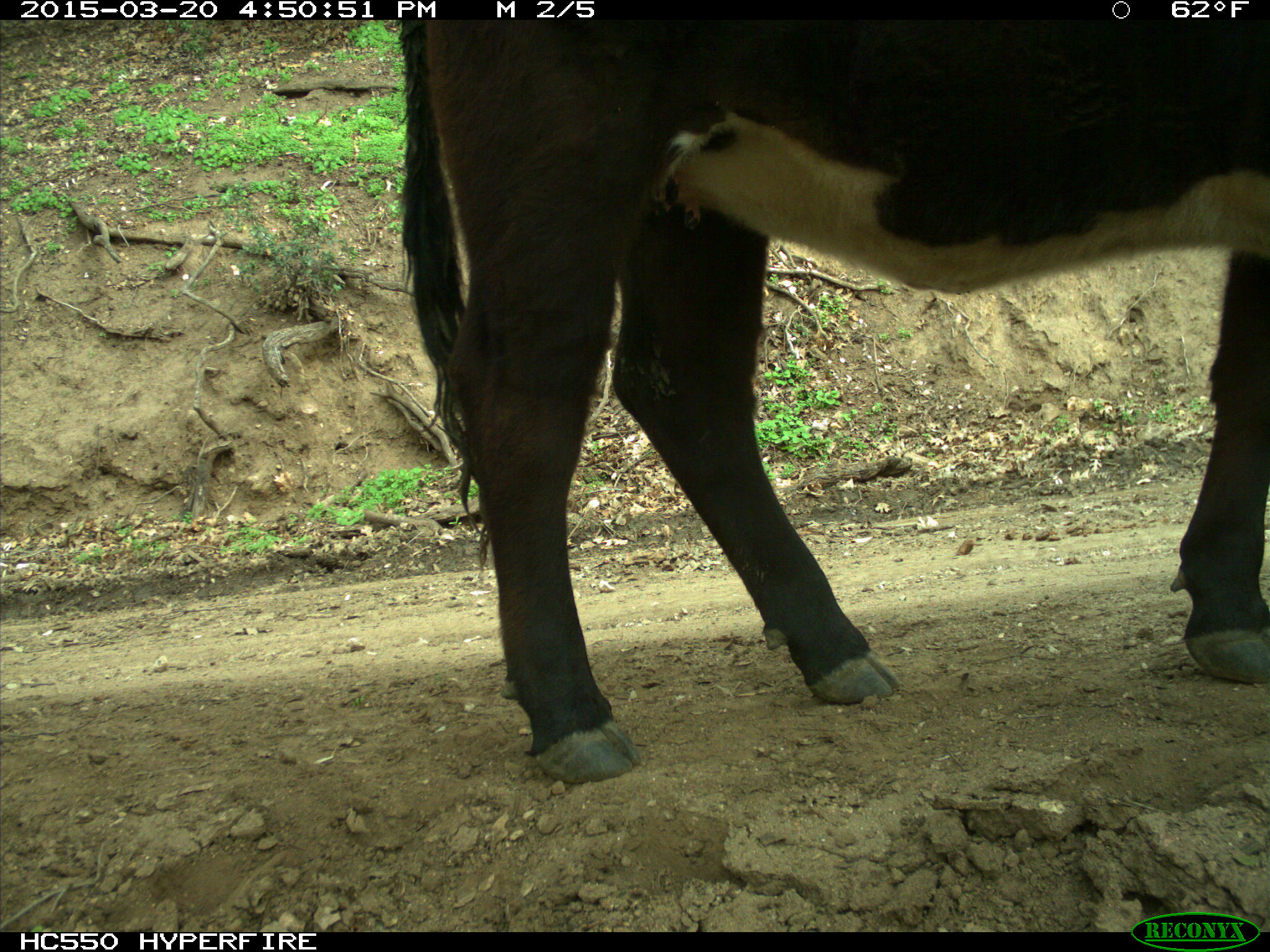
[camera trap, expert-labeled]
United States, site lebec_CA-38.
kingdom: Animalia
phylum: Chordata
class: Mammalia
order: Artiodactyla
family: Bovidae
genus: Bos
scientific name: Bos taurus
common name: domestic cow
Bos taurus (domestic cow).